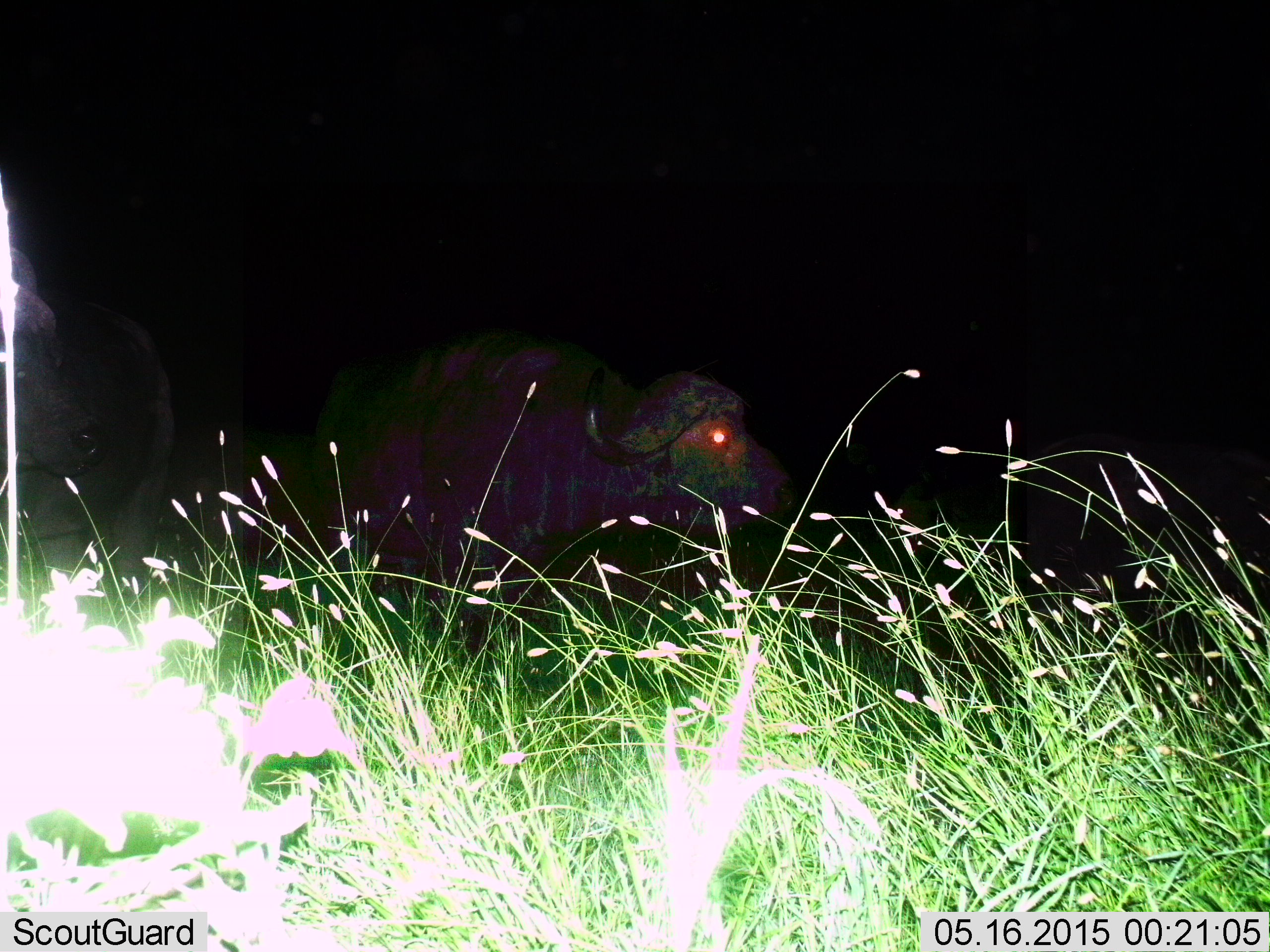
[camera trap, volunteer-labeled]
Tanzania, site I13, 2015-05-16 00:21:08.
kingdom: Animalia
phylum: Chordata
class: Mammalia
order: Artiodactyla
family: Bovidae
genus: Syncerus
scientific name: Syncerus caffer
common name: cape buffalo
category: buffalo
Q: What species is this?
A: Buffalo (cape buffalo) (Syncerus caffer).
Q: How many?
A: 1.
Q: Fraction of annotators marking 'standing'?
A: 80%.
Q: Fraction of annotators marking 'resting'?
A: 0%.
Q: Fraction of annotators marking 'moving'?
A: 20%.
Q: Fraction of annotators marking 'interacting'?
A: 0%.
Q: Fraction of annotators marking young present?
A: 0%.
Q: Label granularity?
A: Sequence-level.